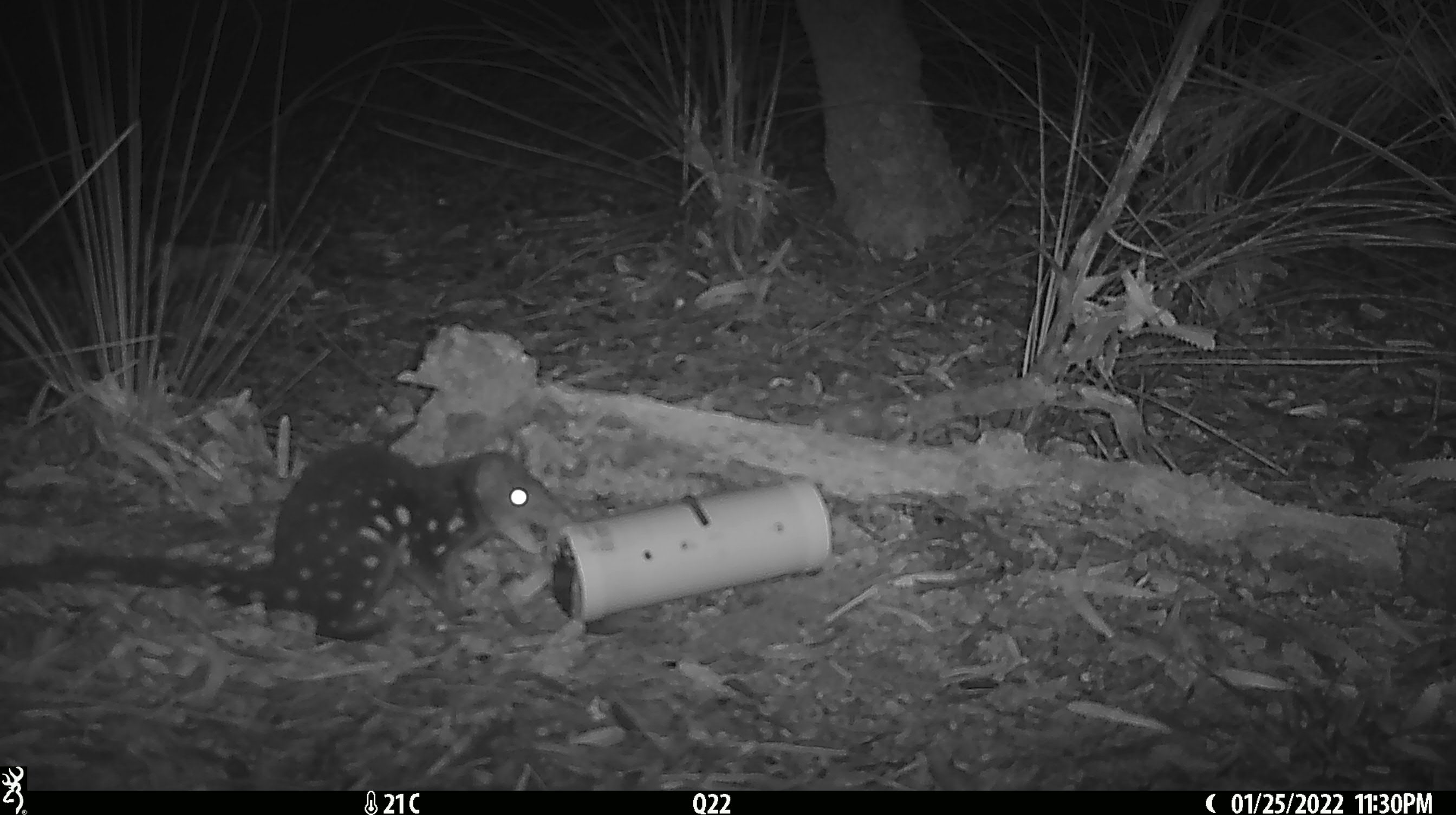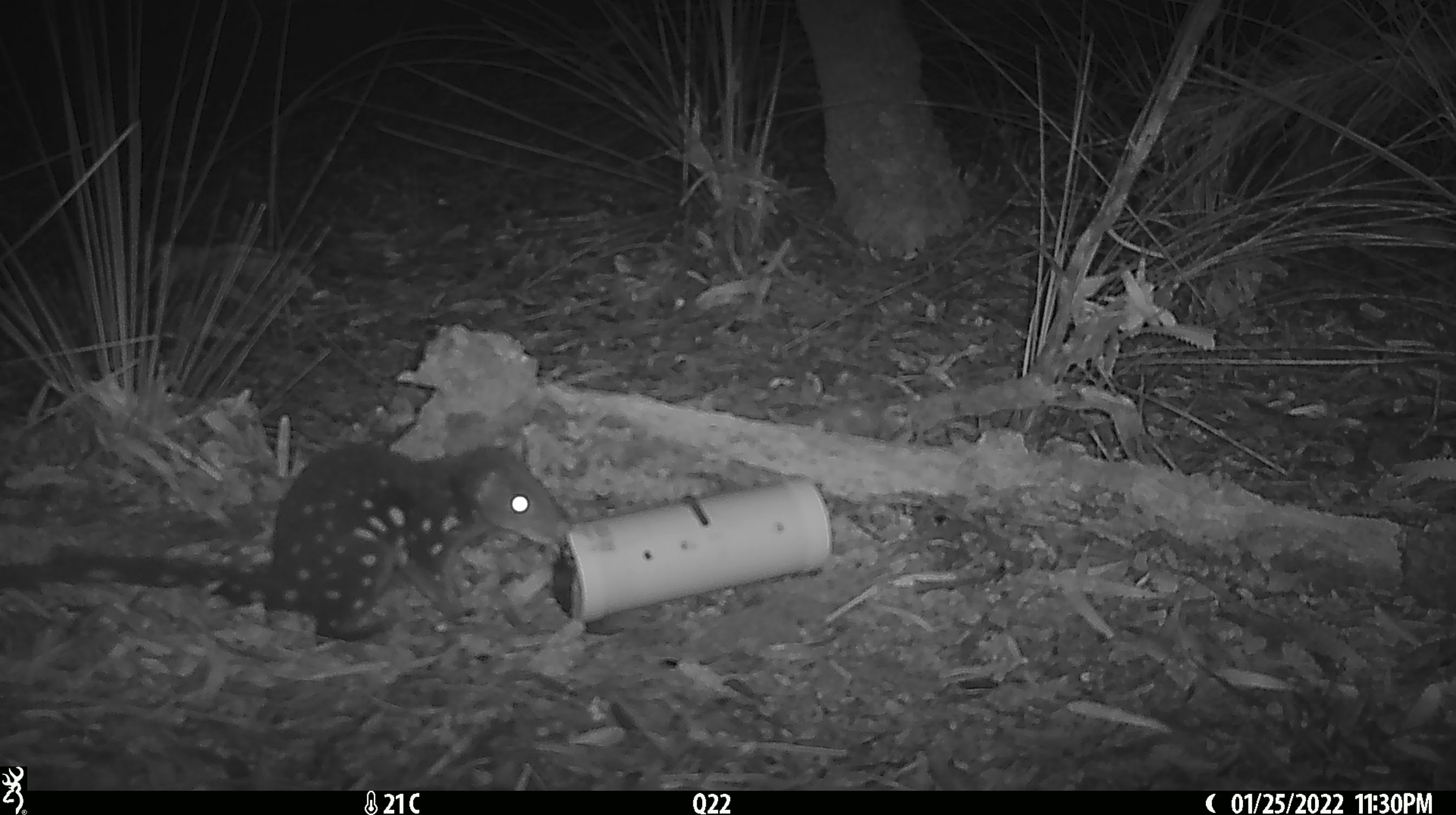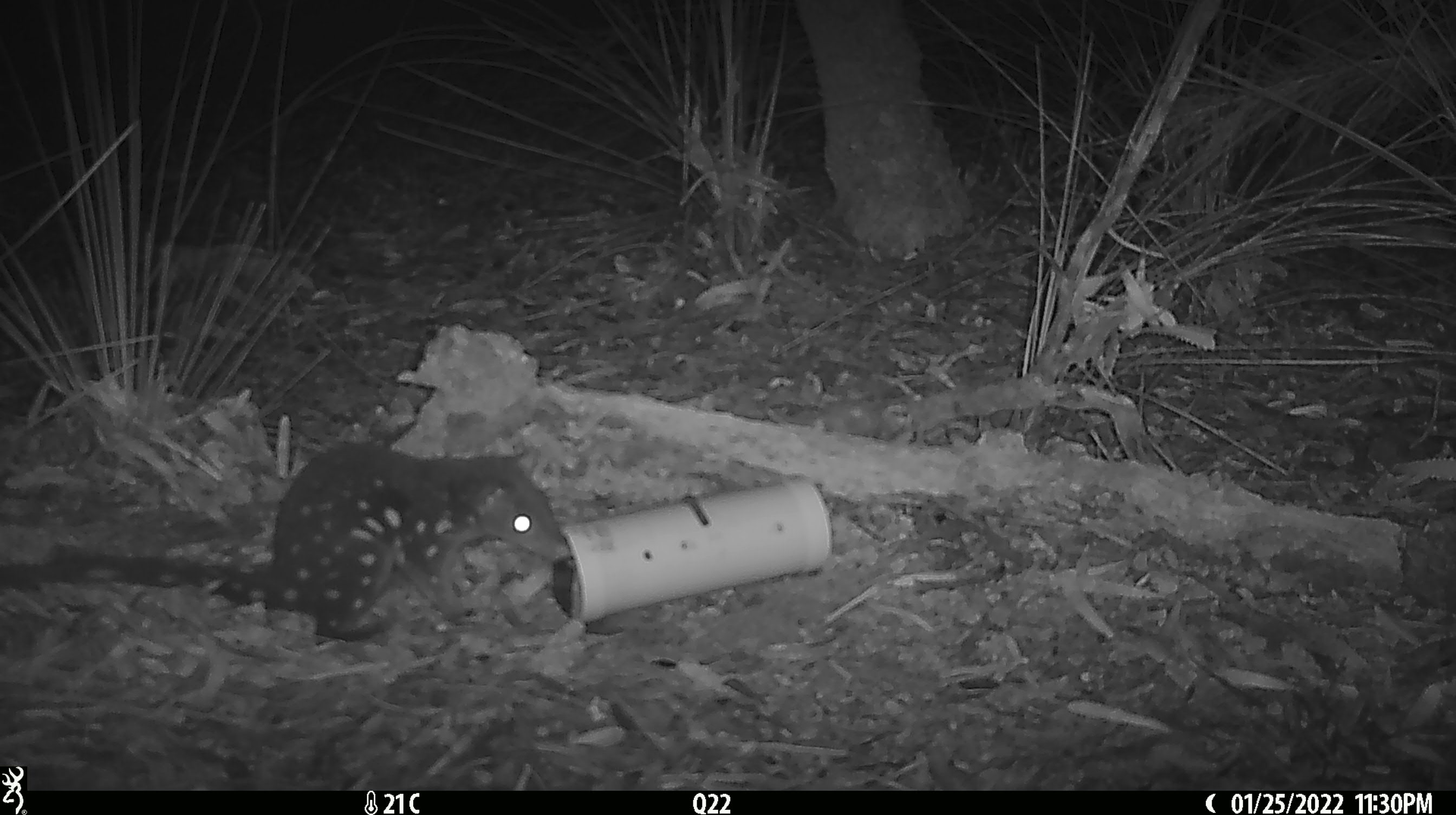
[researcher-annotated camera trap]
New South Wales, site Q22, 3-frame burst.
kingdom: Animalia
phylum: Chordata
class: Mammalia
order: Dasyuromorphia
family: Dasyuridae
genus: Dasyurus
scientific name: Dasyurus maculatus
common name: spotted-tailed quoll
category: quoll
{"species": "quoll (spotted-tailed quoll) (Dasyurus maculatus)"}